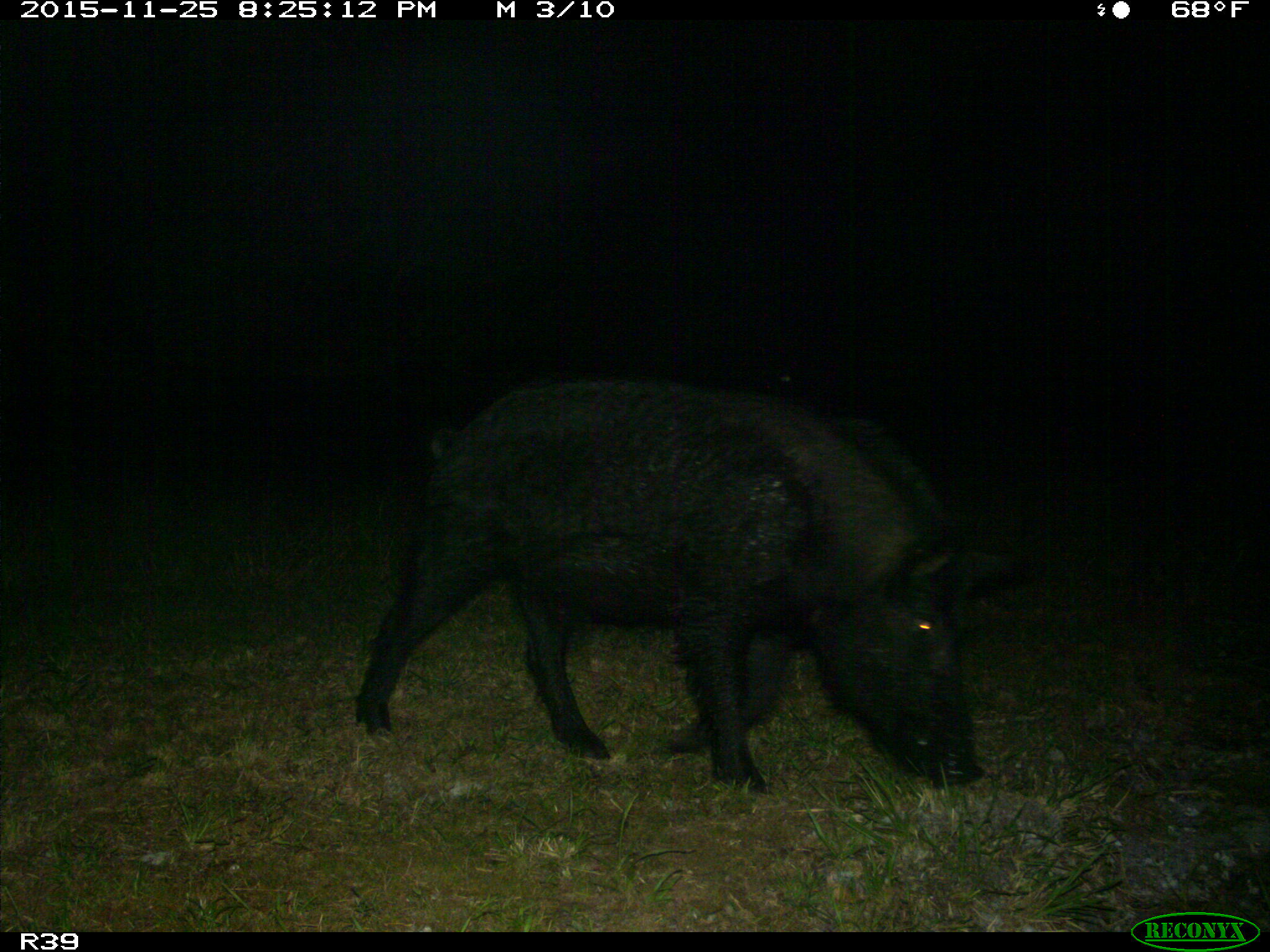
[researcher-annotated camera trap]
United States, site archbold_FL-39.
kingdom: Animalia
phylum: Chordata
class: Mammalia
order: Artiodactyla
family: Suidae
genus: Sus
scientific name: Sus scrofa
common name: wild boar